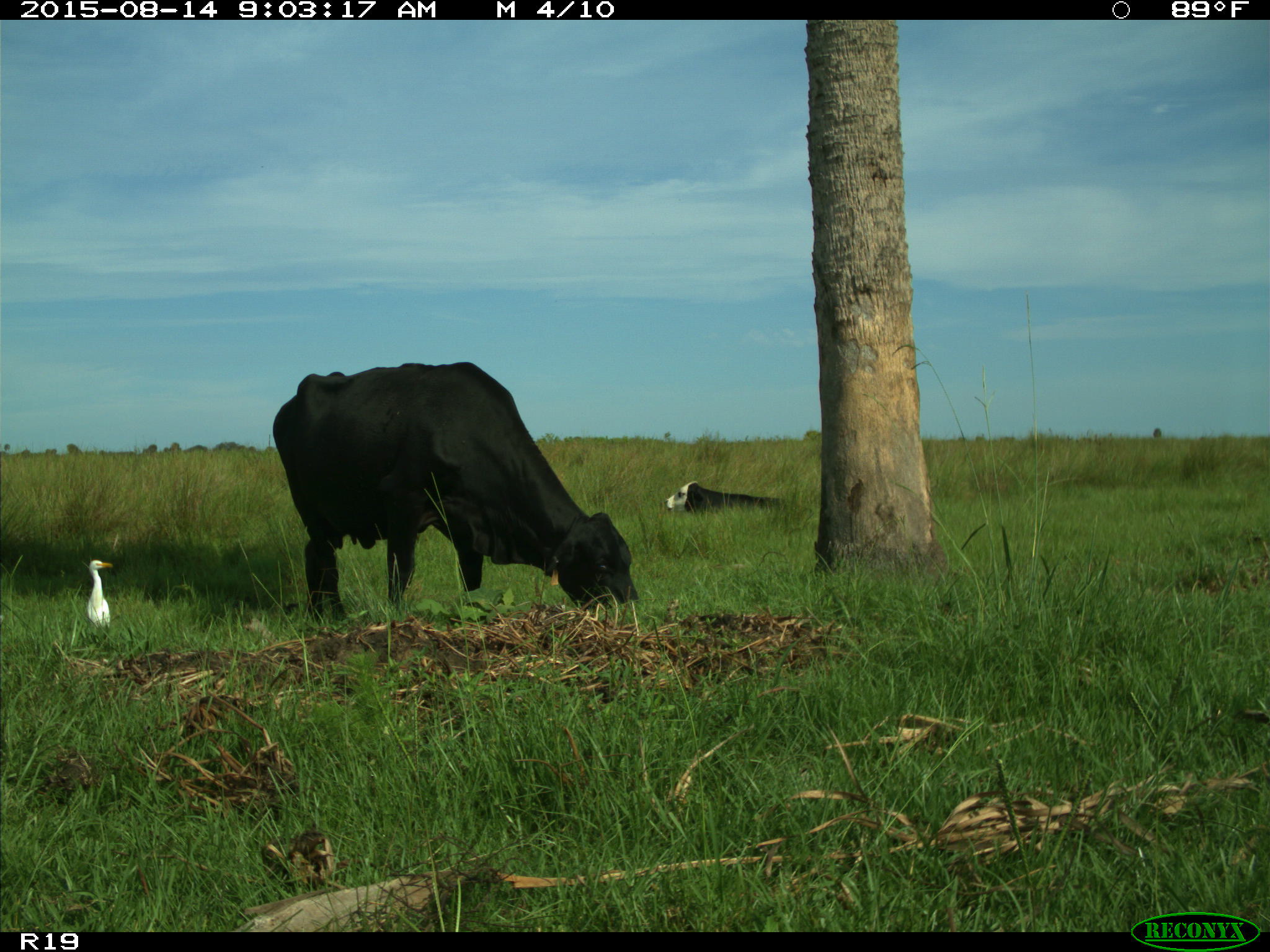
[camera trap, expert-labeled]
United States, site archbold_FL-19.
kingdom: Animalia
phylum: Chordata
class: Mammalia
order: Artiodactyla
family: Bovidae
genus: Bos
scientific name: Bos taurus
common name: domestic cow